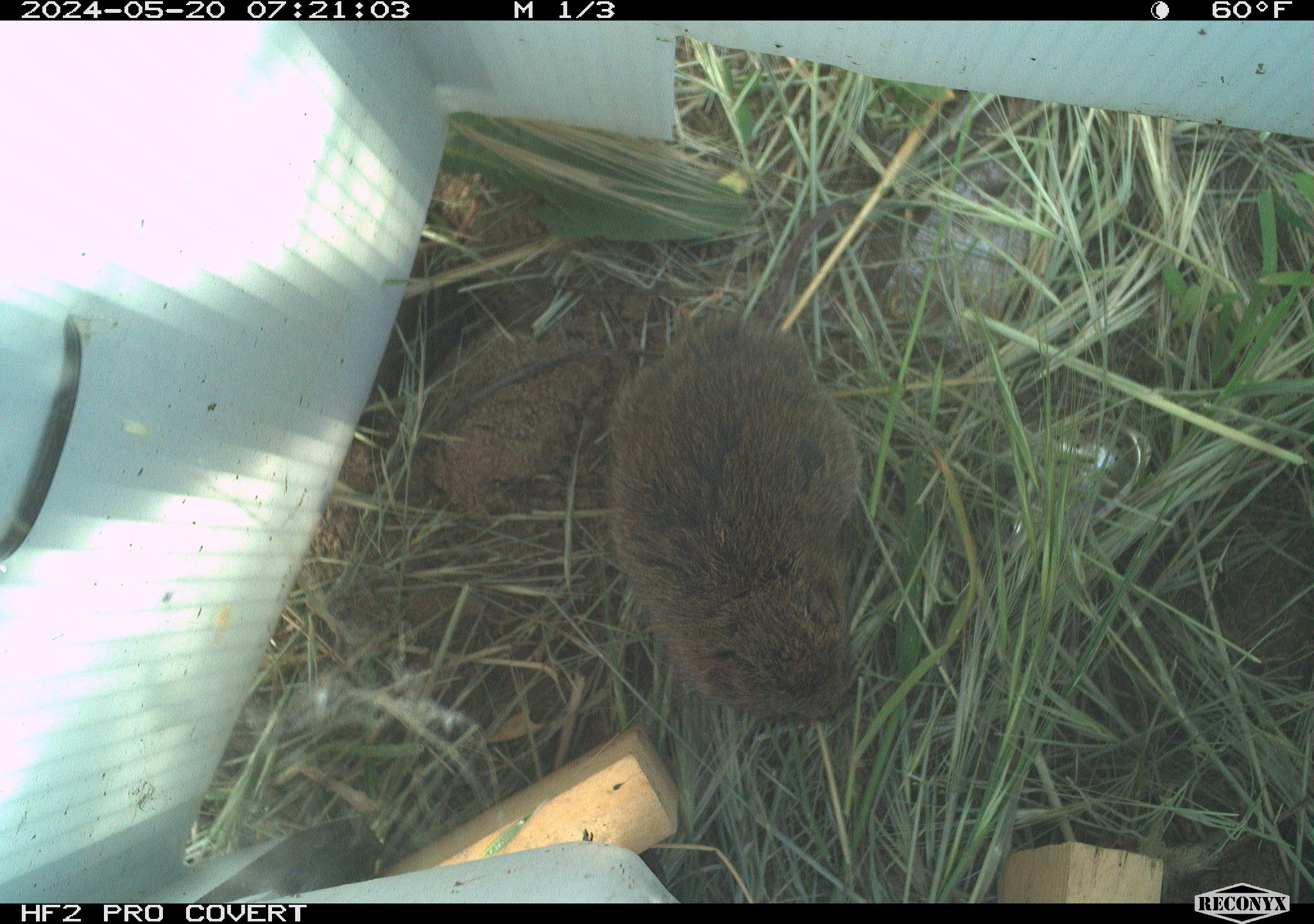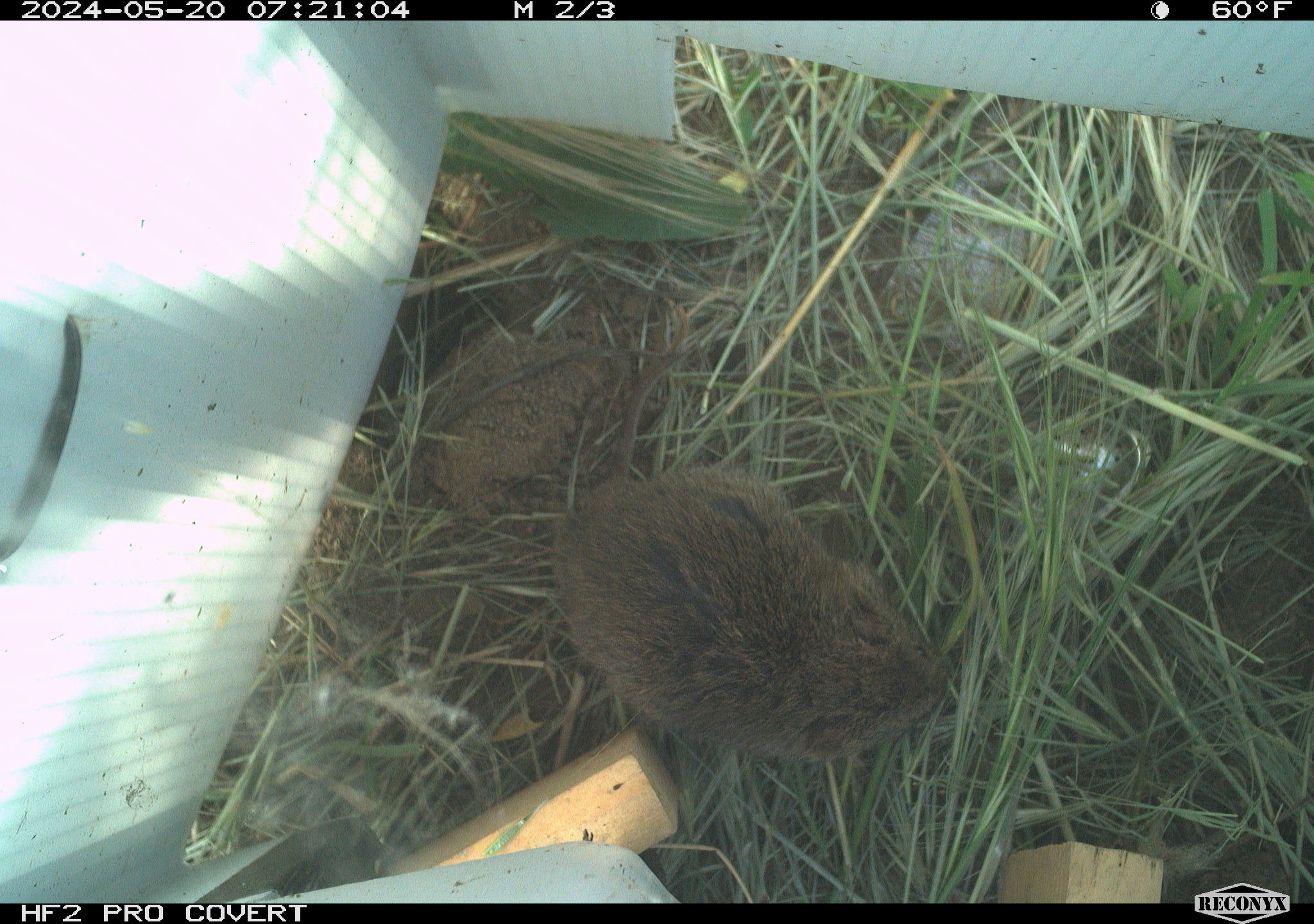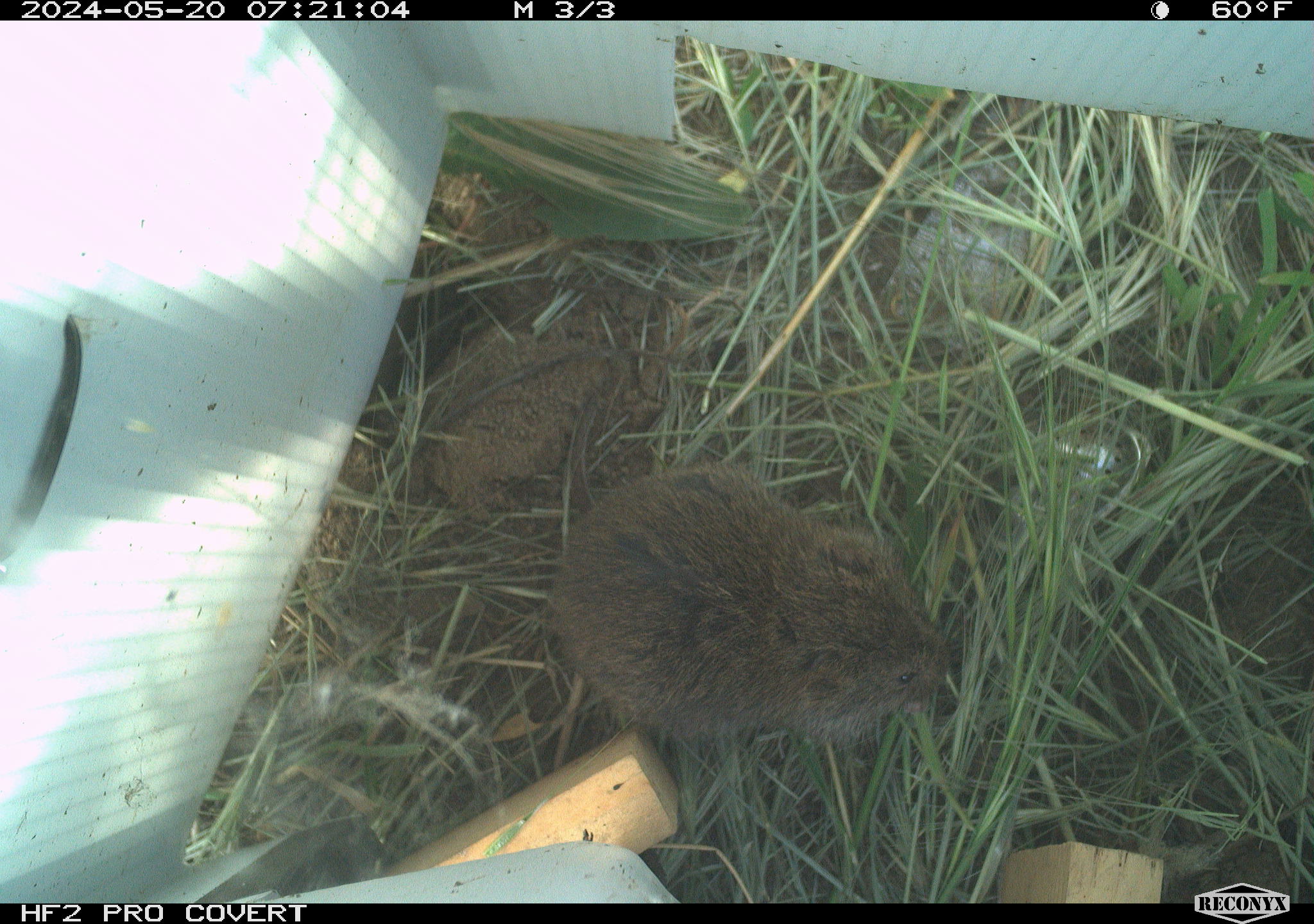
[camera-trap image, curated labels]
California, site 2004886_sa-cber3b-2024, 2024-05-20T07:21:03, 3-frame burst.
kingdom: Animalia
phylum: Chordata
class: Mammalia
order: Rodentia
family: Cricetidae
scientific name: Arvicolinae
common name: voles, lemmings, and muskrats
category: arvicolinae subfamily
Arvicolinae subfamily (voles, lemmings, and muskrats) (Arvicolinae).